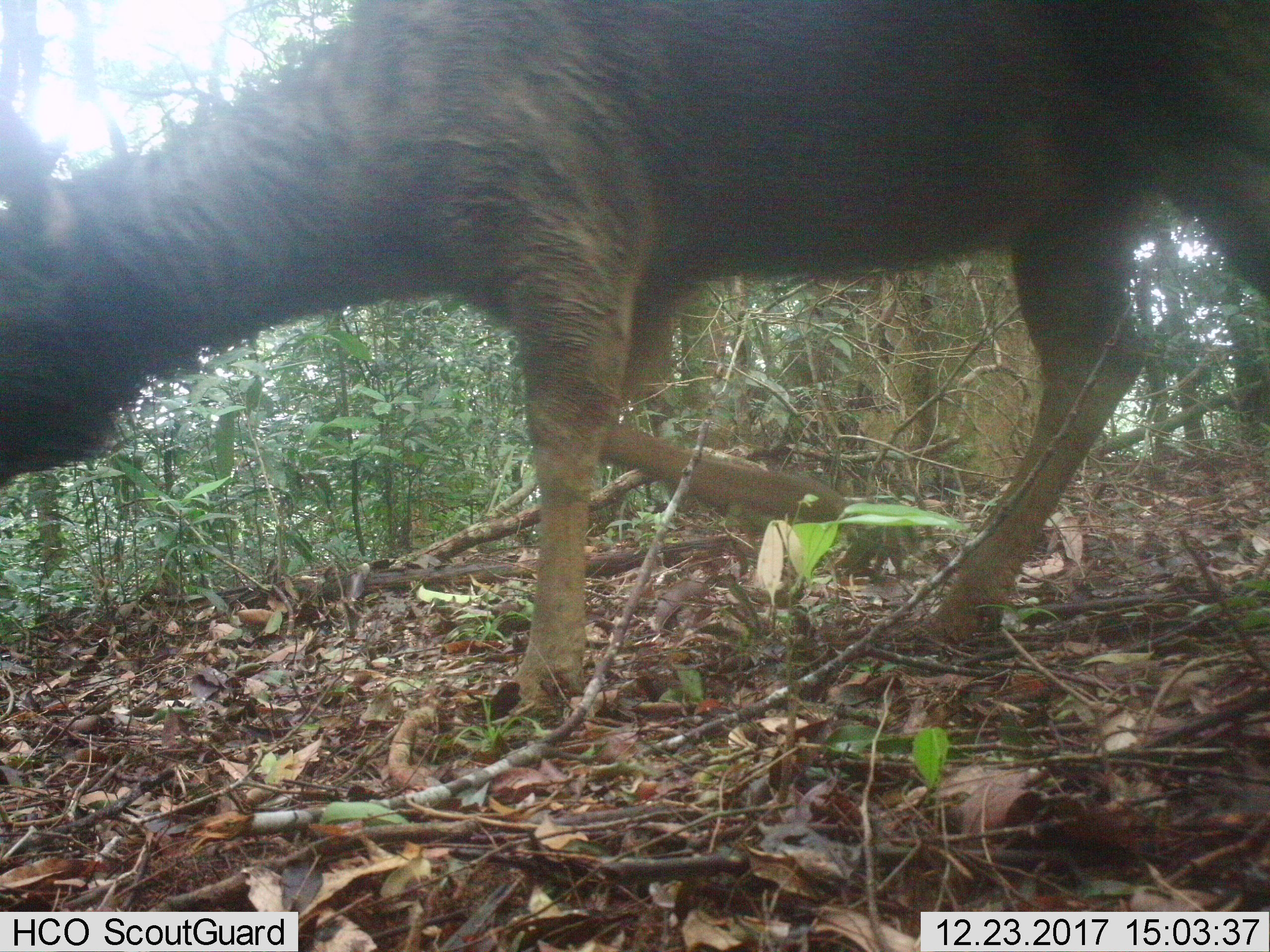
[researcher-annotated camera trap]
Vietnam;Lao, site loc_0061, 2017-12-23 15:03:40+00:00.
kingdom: Animalia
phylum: Chordata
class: Mammalia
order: Artiodactyla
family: Cervidae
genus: Rusa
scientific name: Rusa unicolor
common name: sambar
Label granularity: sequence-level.